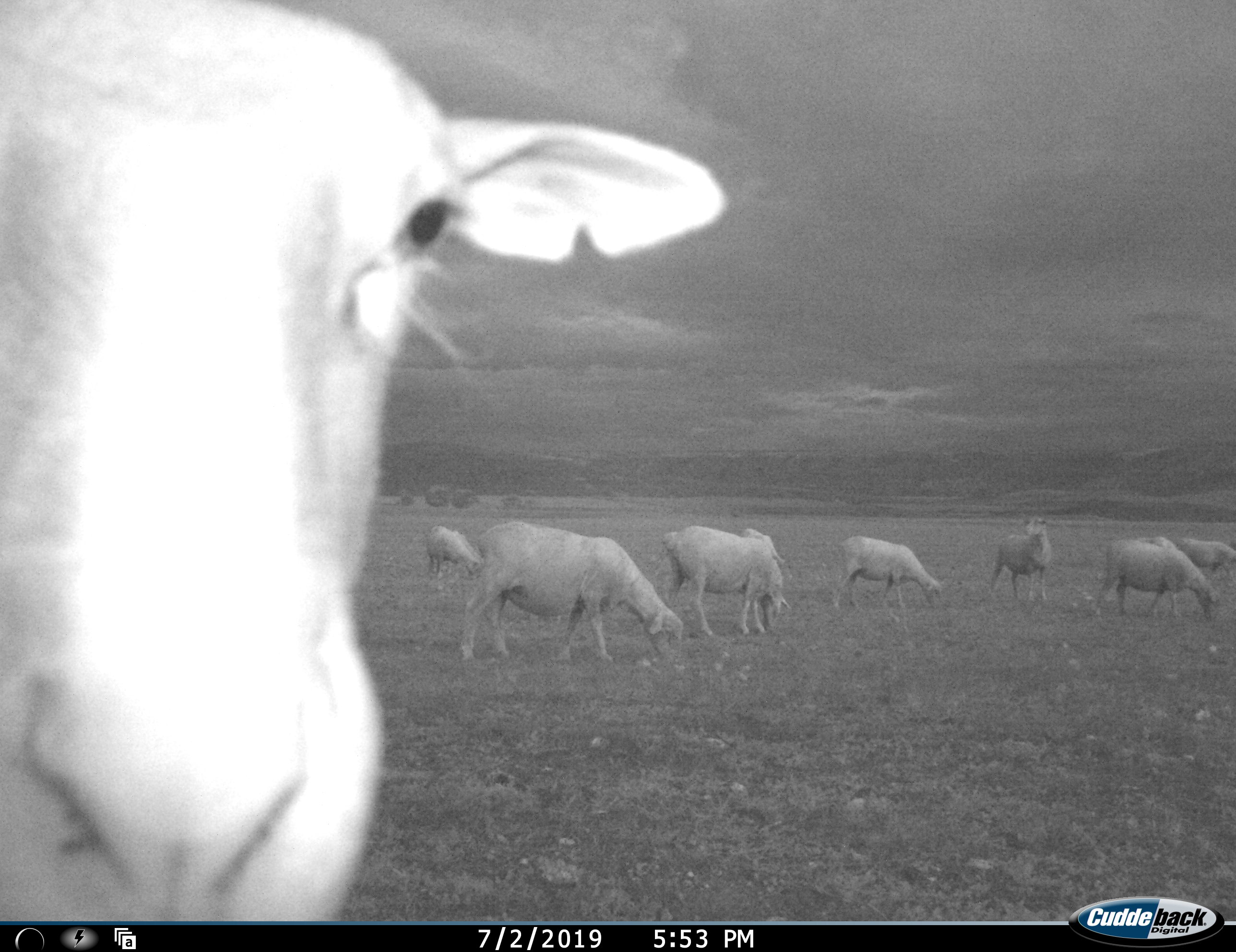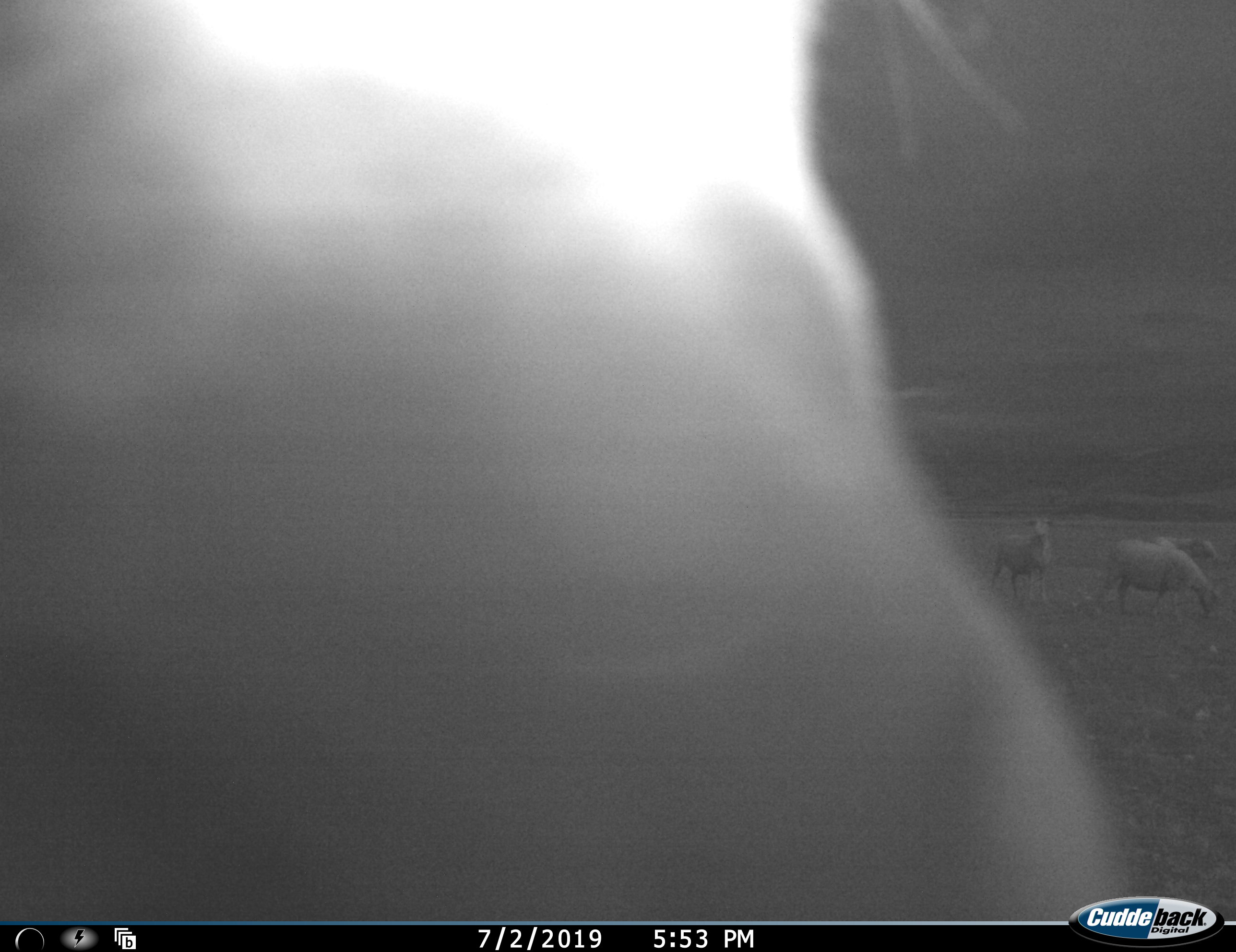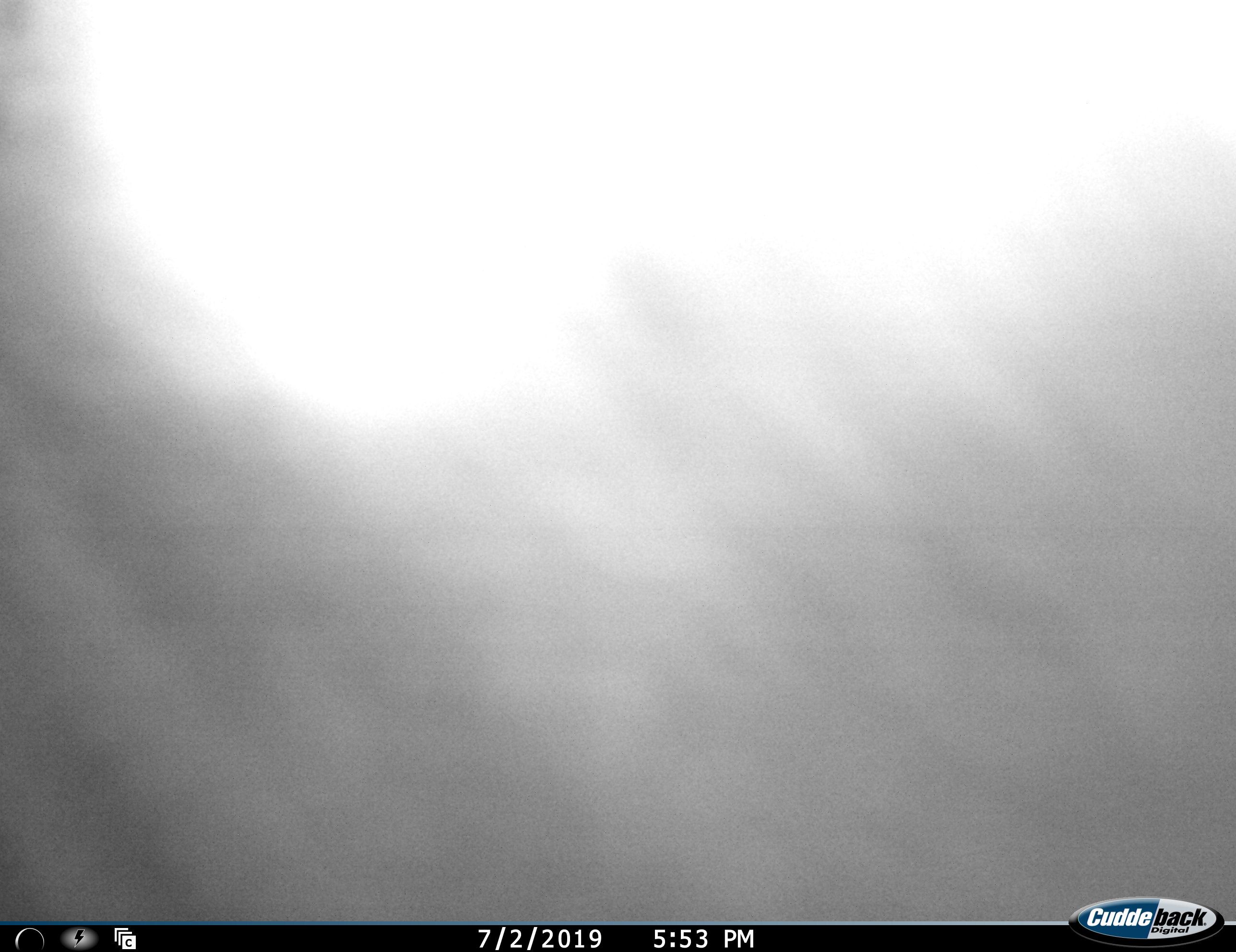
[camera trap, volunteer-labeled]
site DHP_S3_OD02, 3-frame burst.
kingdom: Animalia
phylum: Chordata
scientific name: Vertebrata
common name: domestic animal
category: domesticanimal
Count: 9.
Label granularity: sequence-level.